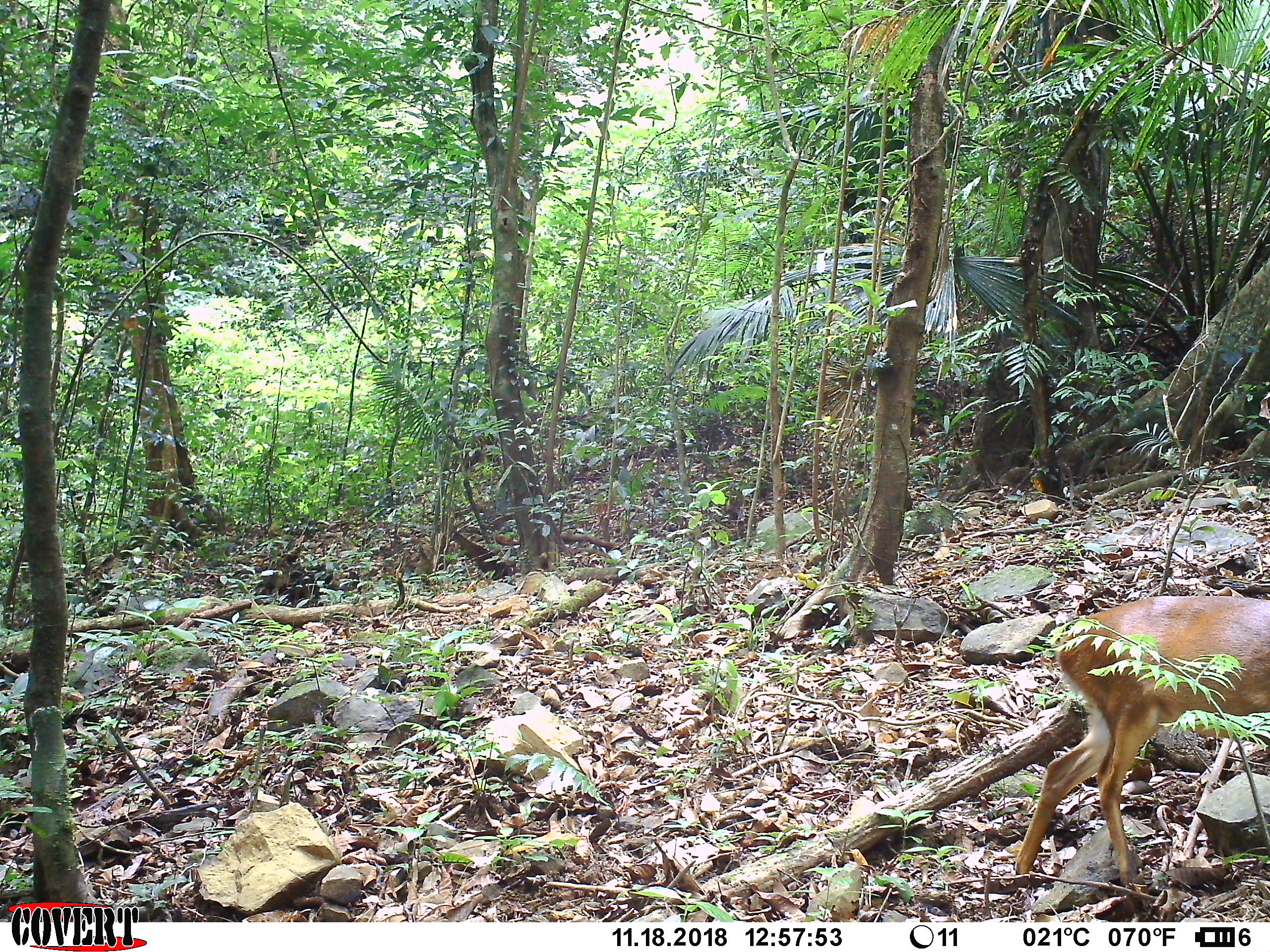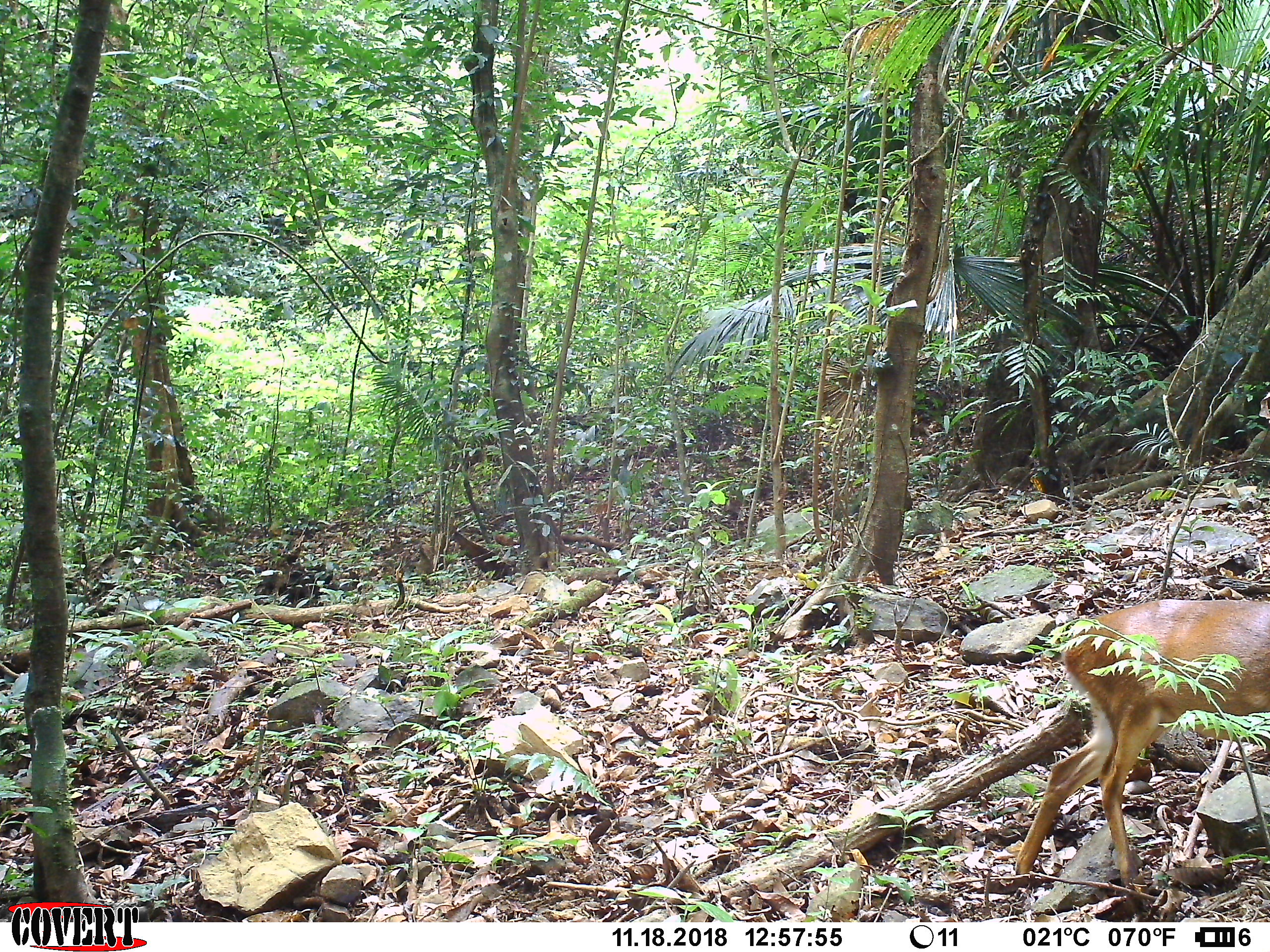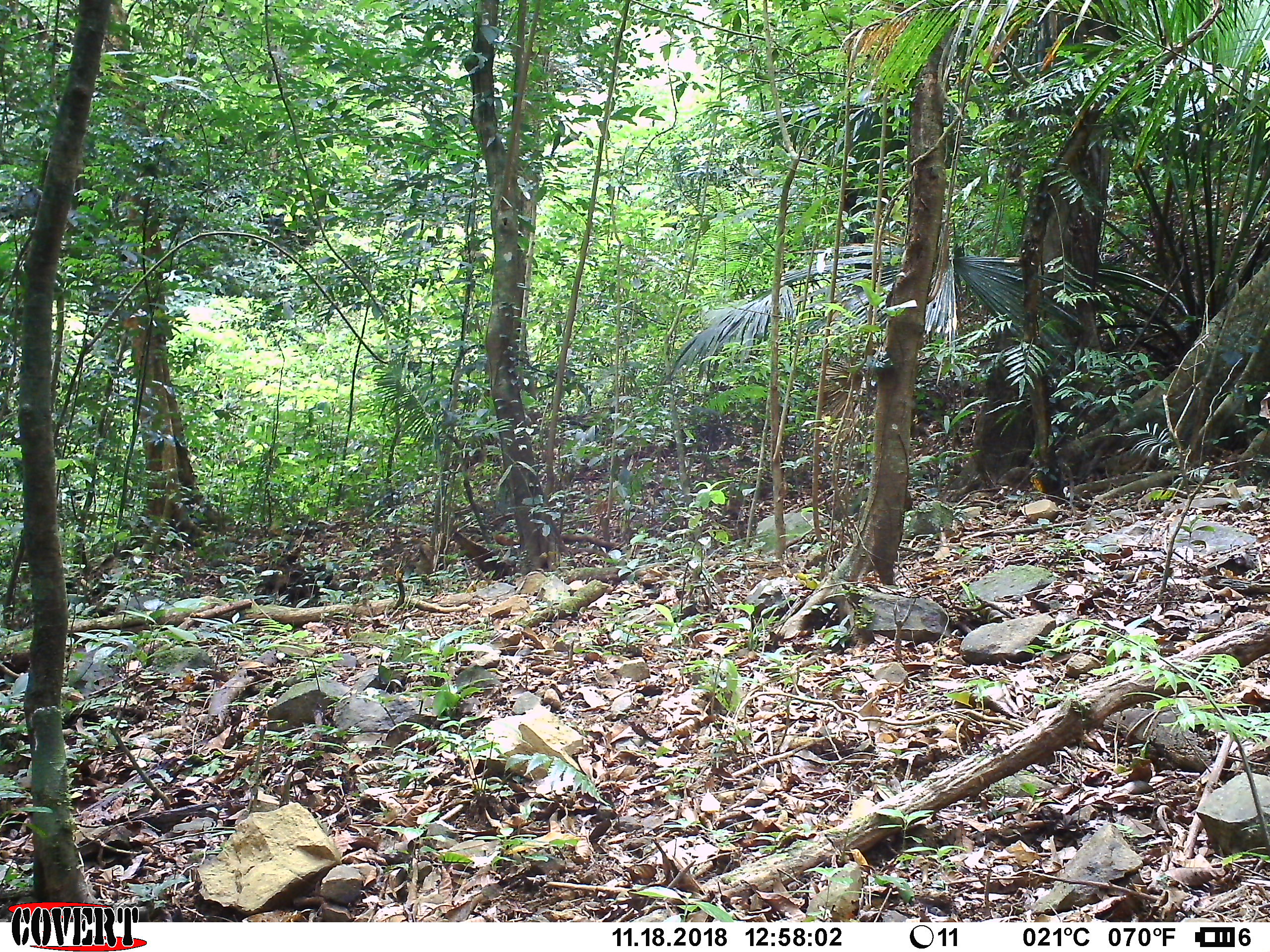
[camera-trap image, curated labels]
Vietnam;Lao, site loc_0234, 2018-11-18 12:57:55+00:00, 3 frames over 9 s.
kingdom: Animalia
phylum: Chordata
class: Mammalia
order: Artiodactyla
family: Cervidae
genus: Muntiacus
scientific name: Muntiacus vuquangensis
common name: large-antlered muntjac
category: large antlered muntjac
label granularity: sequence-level